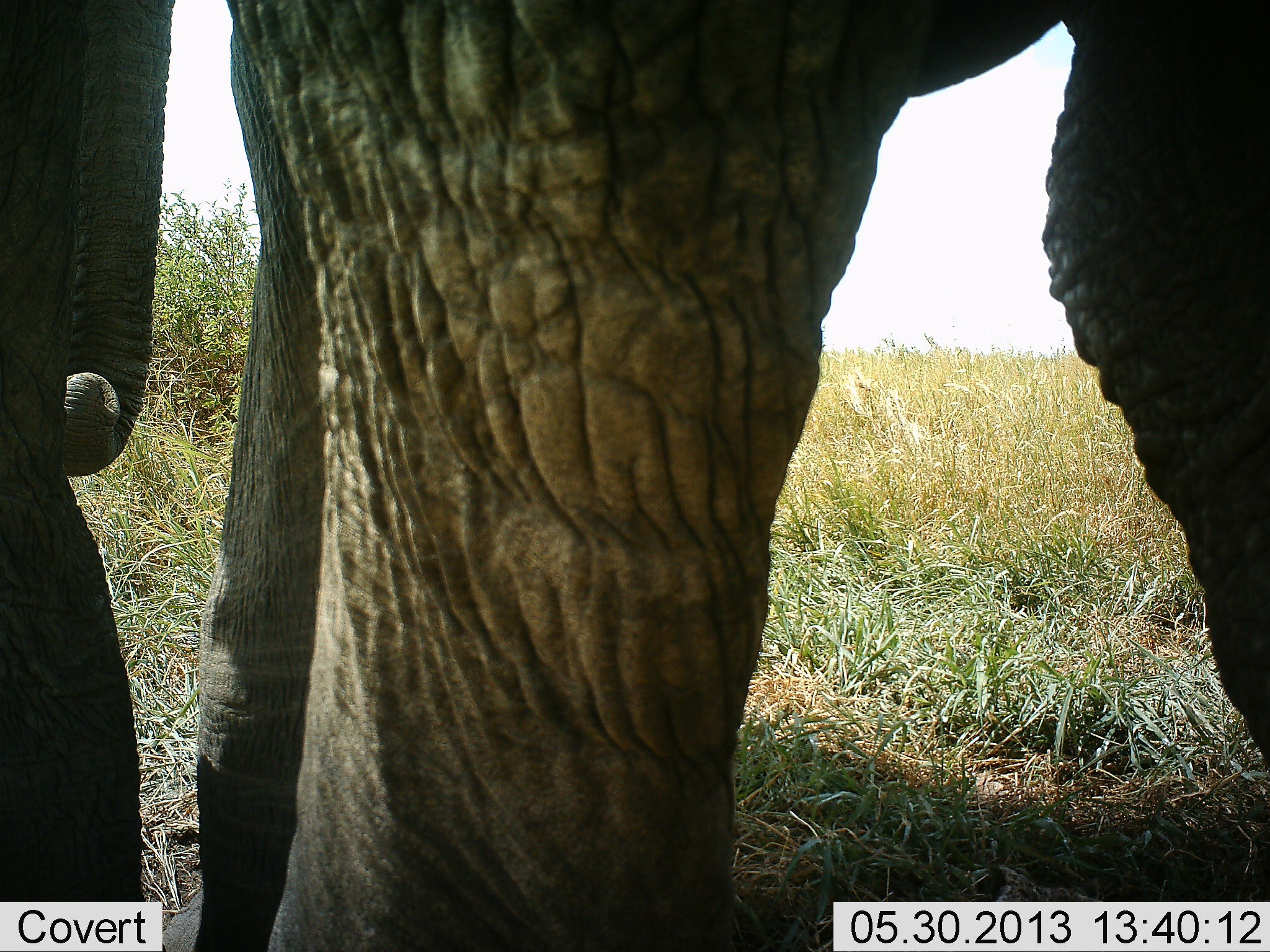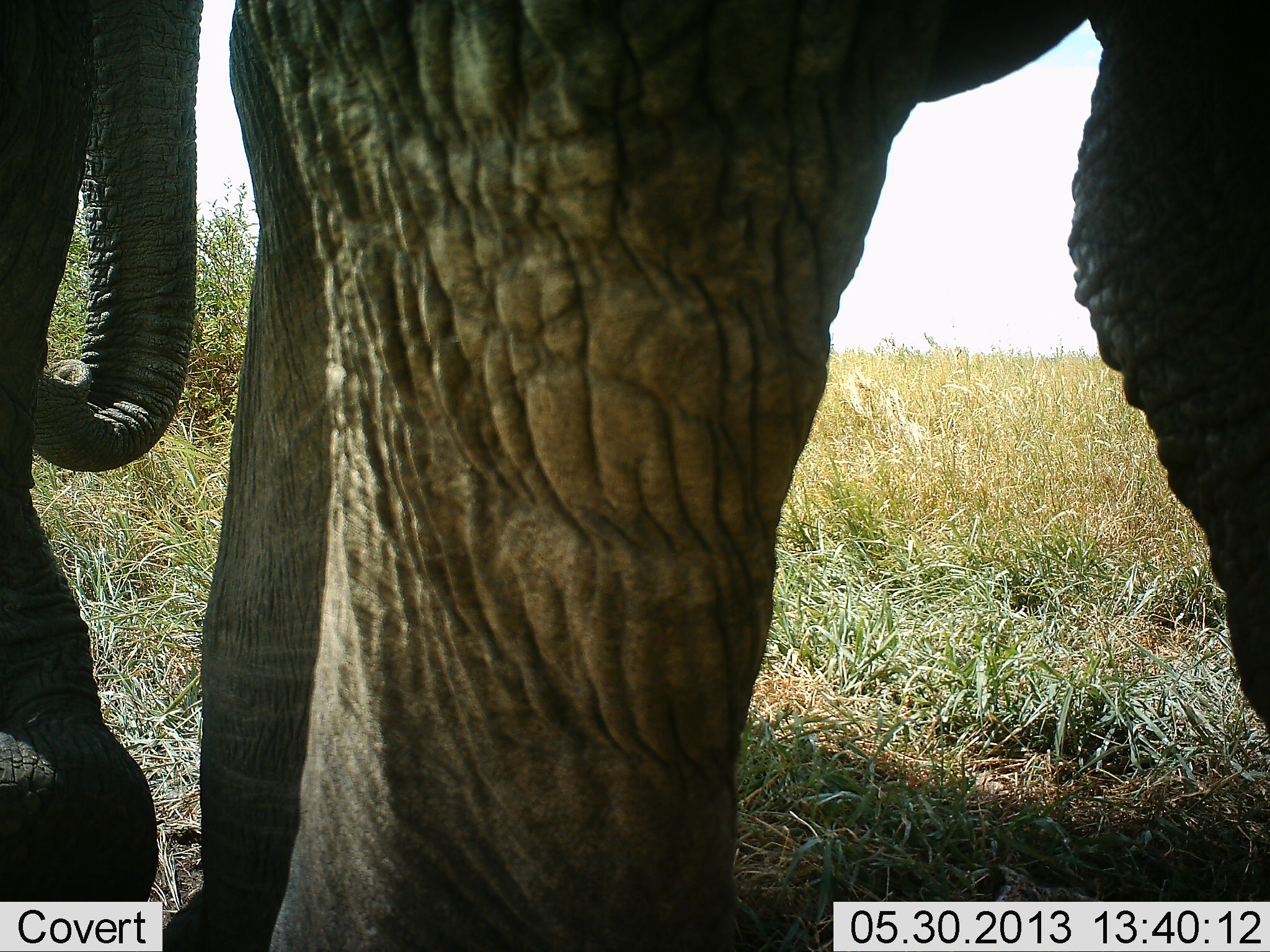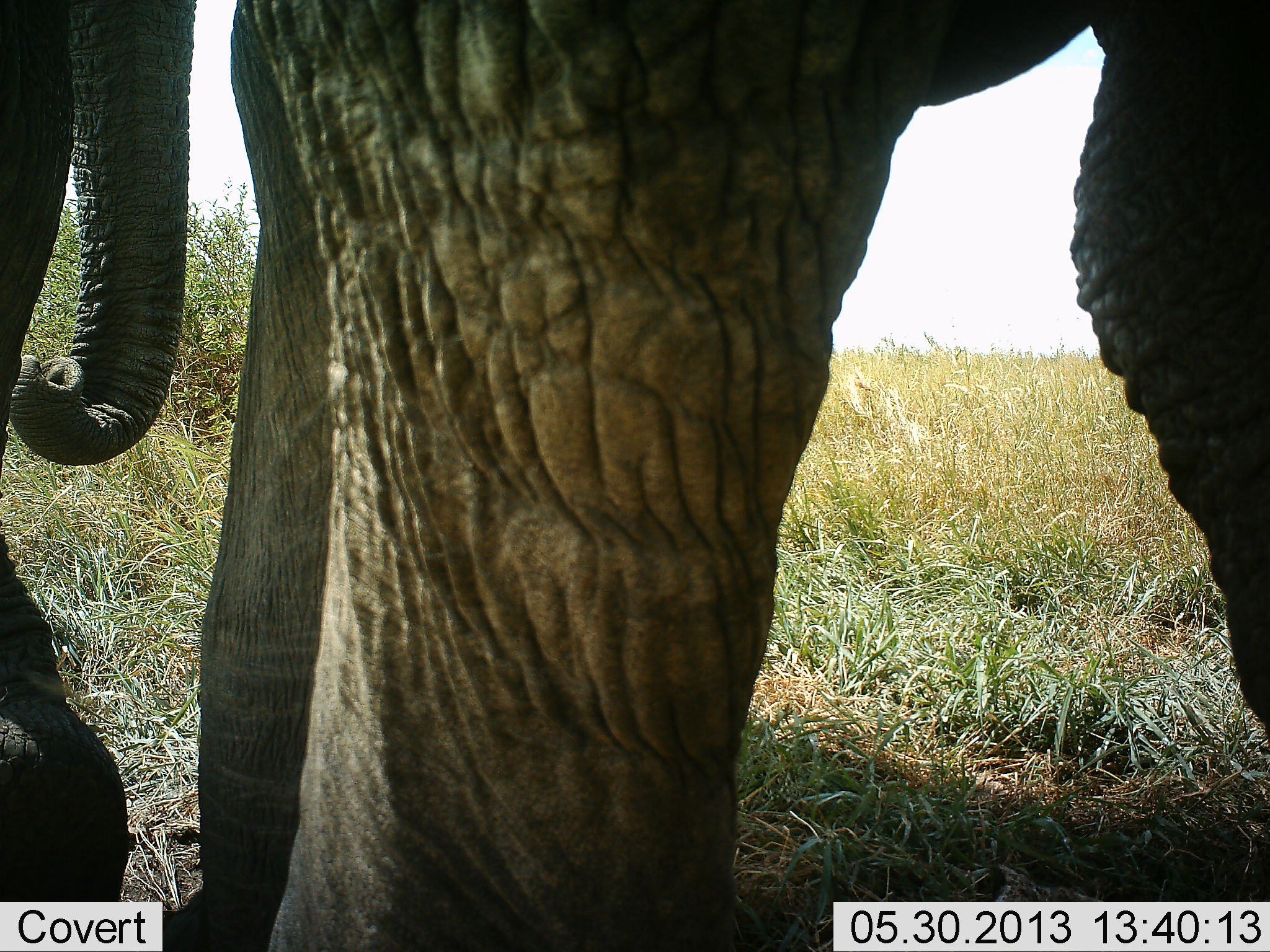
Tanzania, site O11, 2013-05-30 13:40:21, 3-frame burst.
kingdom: Animalia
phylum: Chordata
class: Mammalia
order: Proboscidea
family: Elephantidae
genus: Loxodonta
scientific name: Loxodonta africana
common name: african bush elephant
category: elephant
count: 1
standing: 89%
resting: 0%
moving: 11%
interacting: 0%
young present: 4%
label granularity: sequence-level